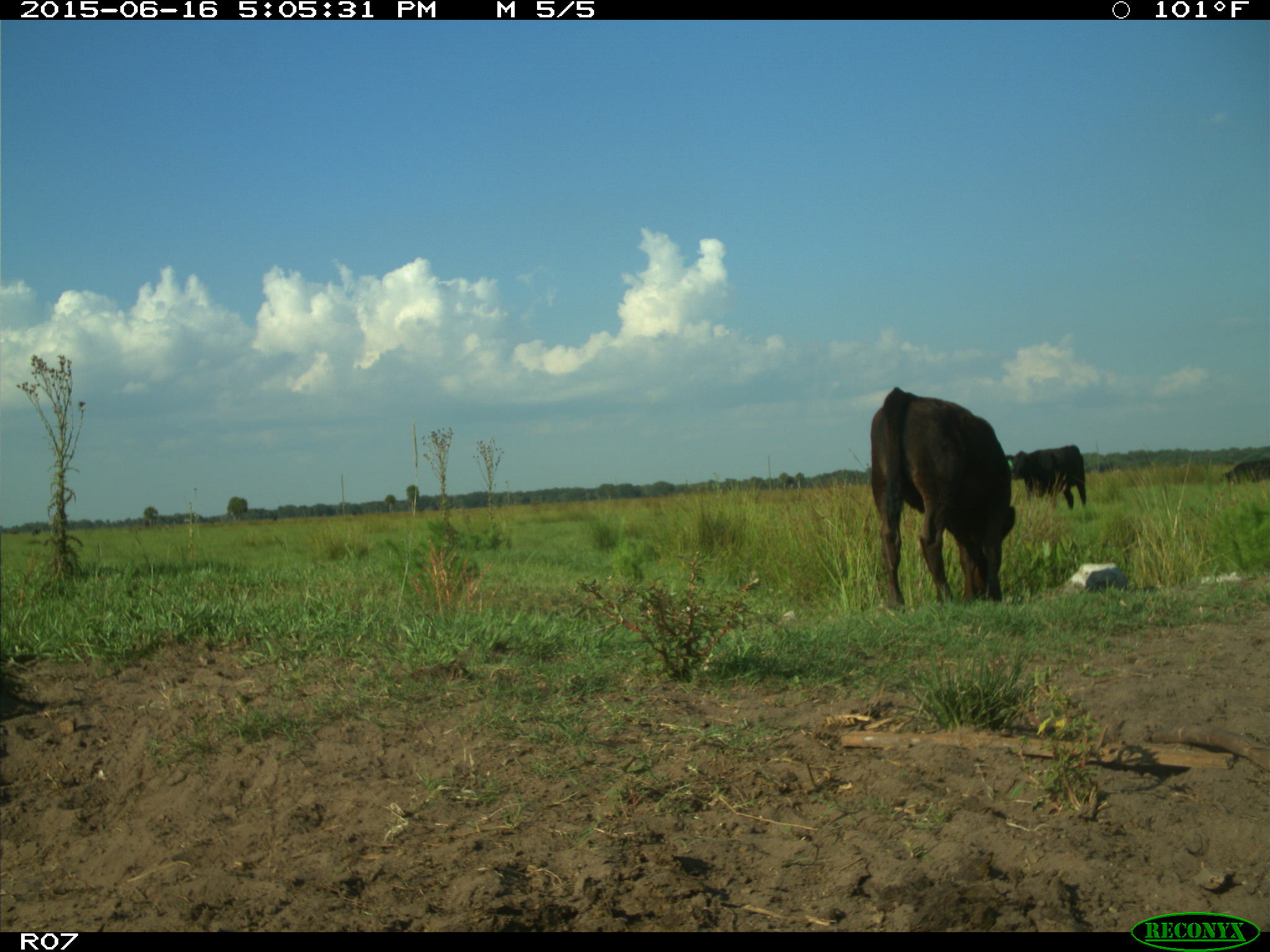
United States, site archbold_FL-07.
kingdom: Animalia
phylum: Chordata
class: Mammalia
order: Artiodactyla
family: Bovidae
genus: Bos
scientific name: Bos taurus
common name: domestic cow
Bos taurus (domestic cow).